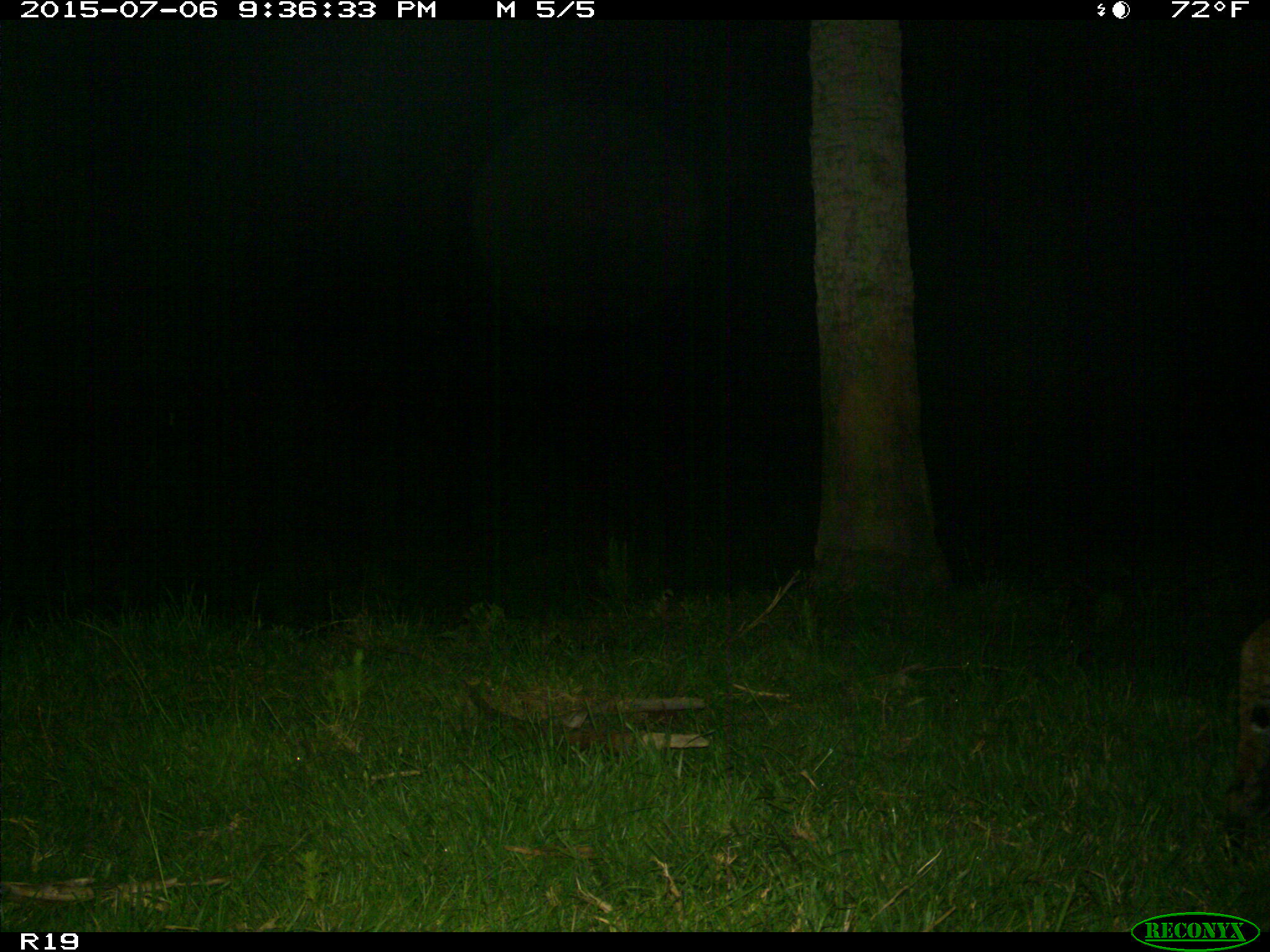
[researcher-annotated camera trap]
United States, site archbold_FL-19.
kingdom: Animalia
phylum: Chordata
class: Mammalia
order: Carnivora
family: Felidae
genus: Lynx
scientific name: Lynx rufus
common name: bobcat